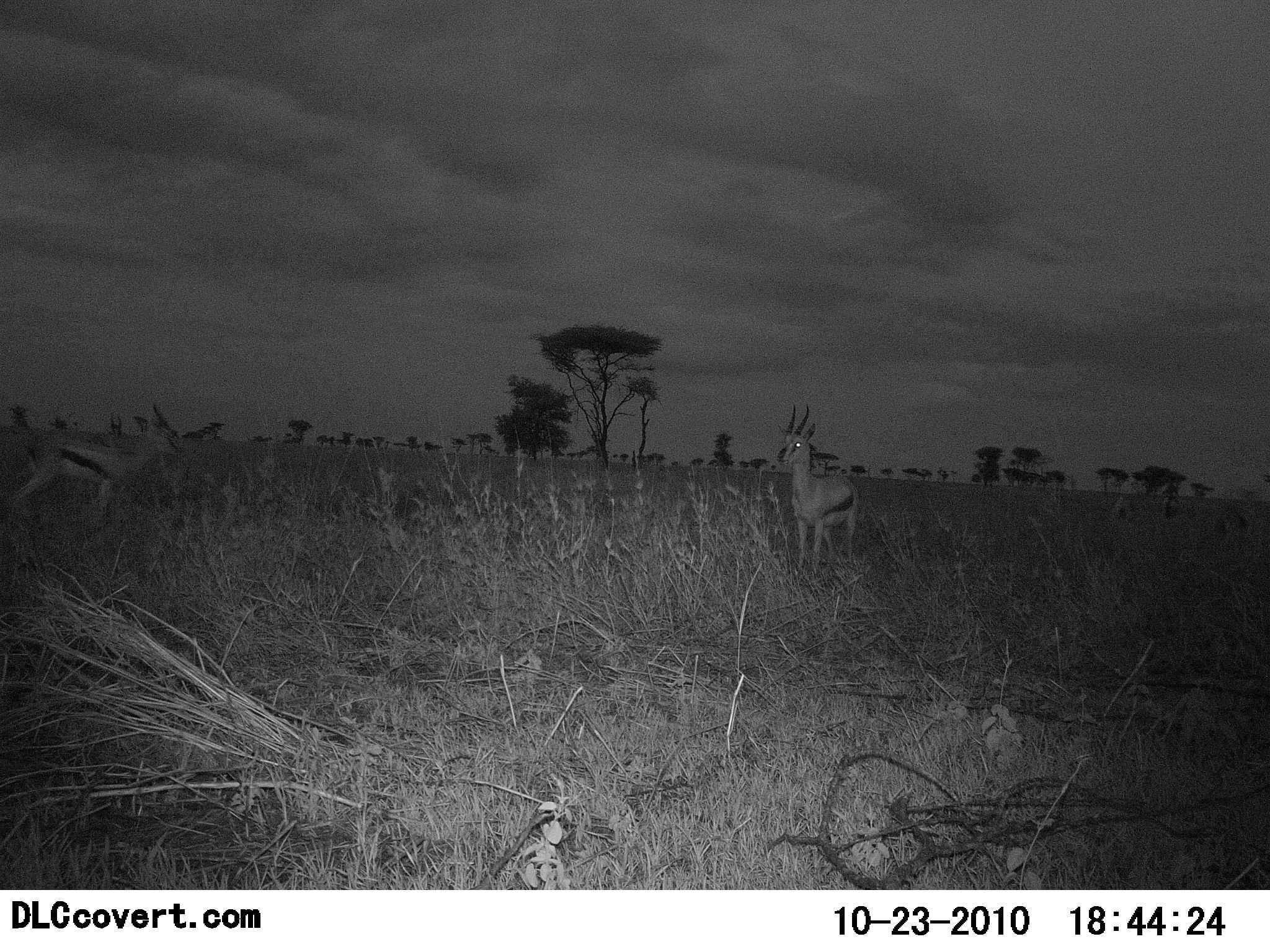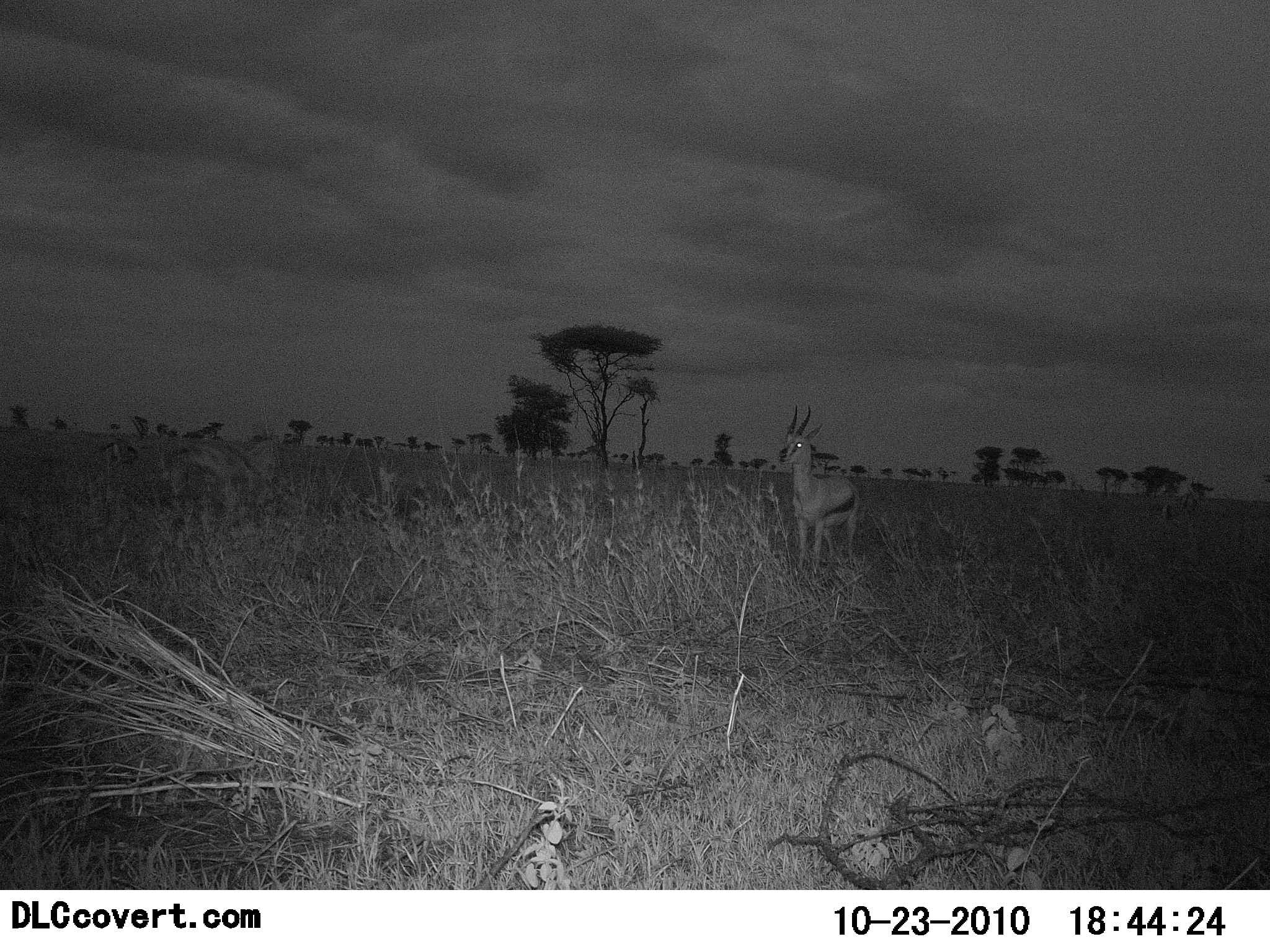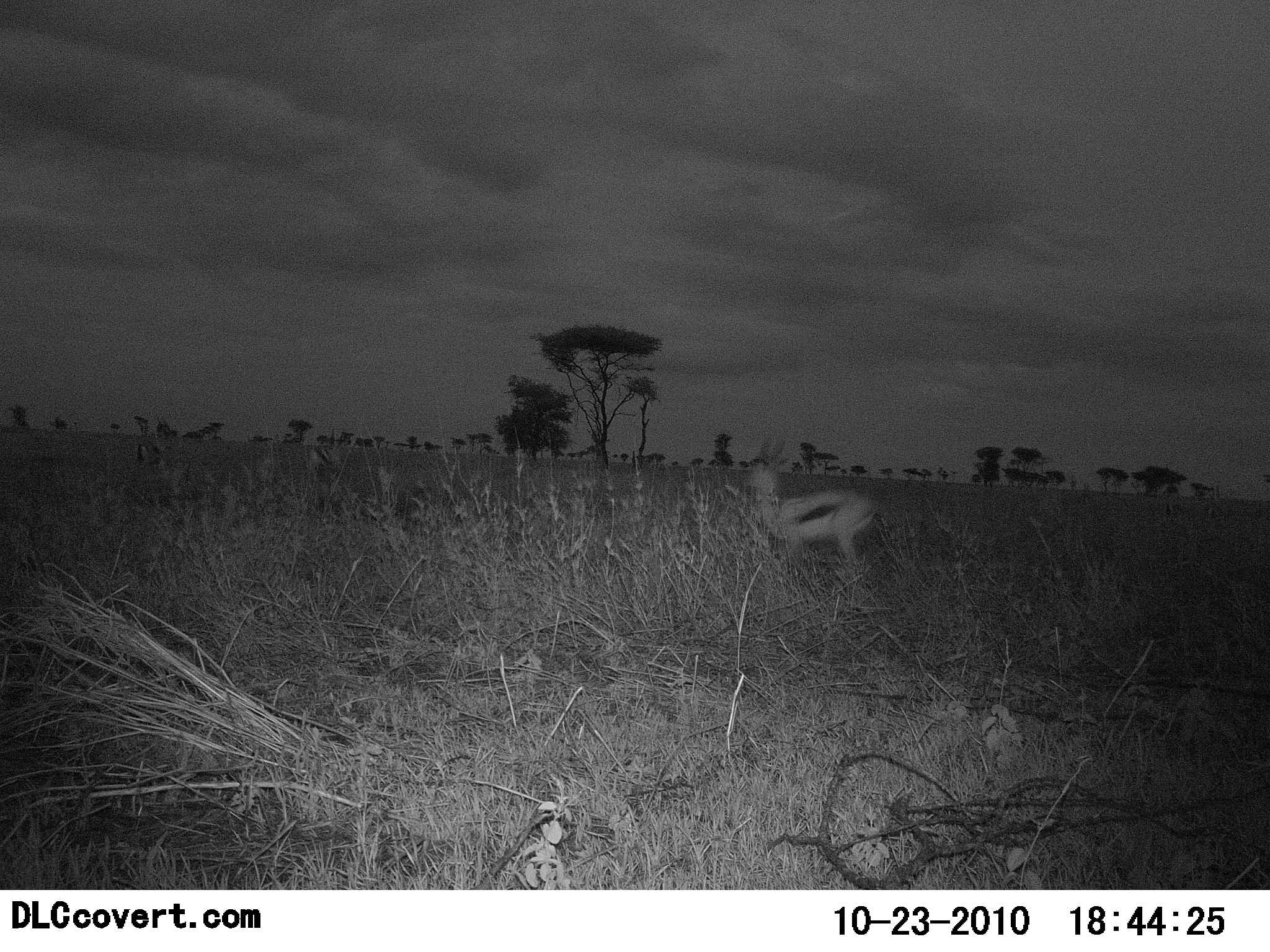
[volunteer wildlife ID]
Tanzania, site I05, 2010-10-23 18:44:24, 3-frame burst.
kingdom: Animalia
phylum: Chordata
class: Mammalia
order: Artiodactyla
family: Bovidae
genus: Eudorcas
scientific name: Eudorcas thomsonii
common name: thomson's gazelle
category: gazellethomsons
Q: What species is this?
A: Gazellethomsons (thomson's gazelle) (Eudorcas thomsonii).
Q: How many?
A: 2.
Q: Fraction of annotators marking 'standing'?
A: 71%.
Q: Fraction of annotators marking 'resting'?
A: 0%.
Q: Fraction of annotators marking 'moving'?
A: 82%.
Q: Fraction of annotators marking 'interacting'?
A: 12%.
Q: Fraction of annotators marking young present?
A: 0%.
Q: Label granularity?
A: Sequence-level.